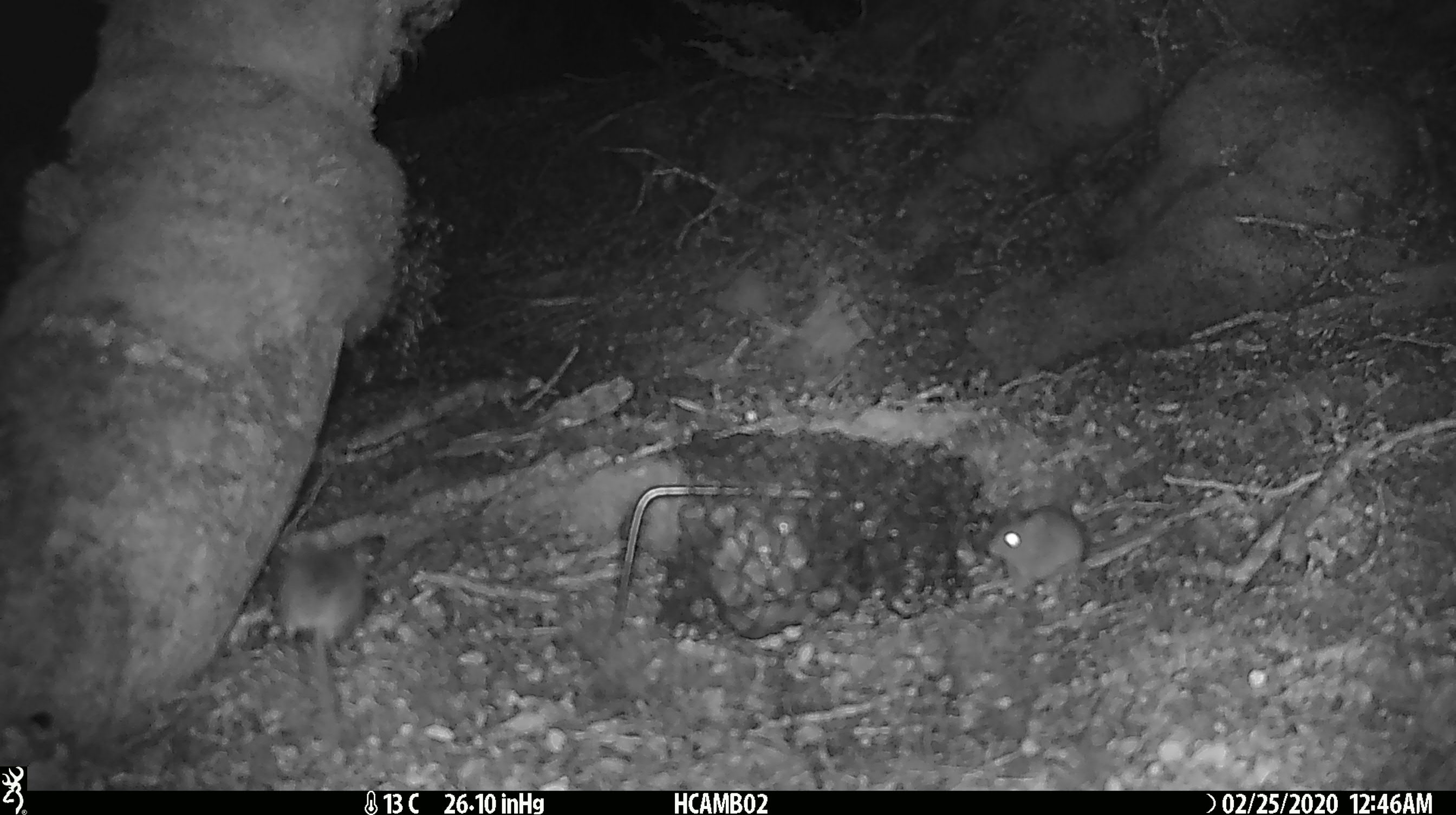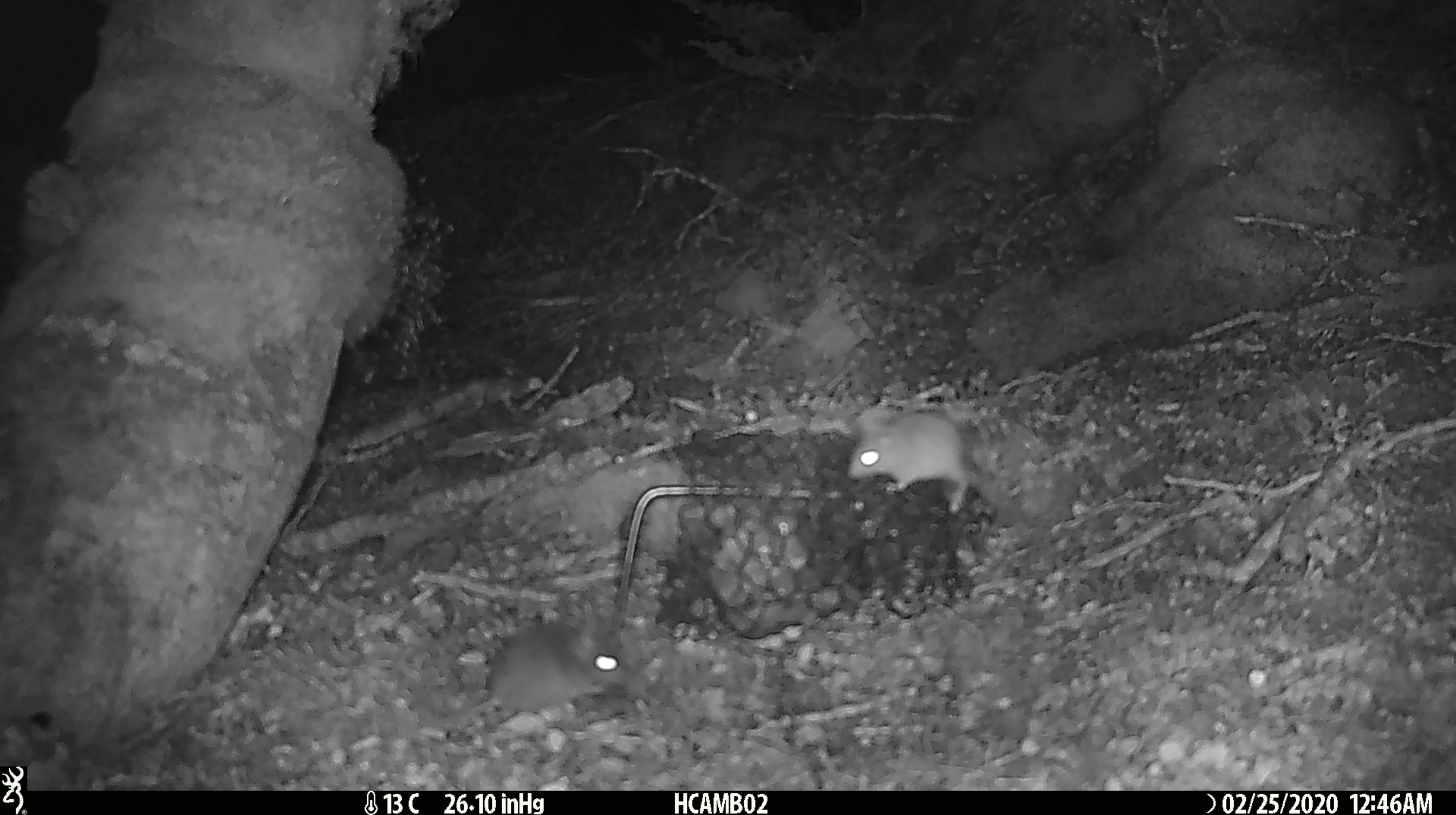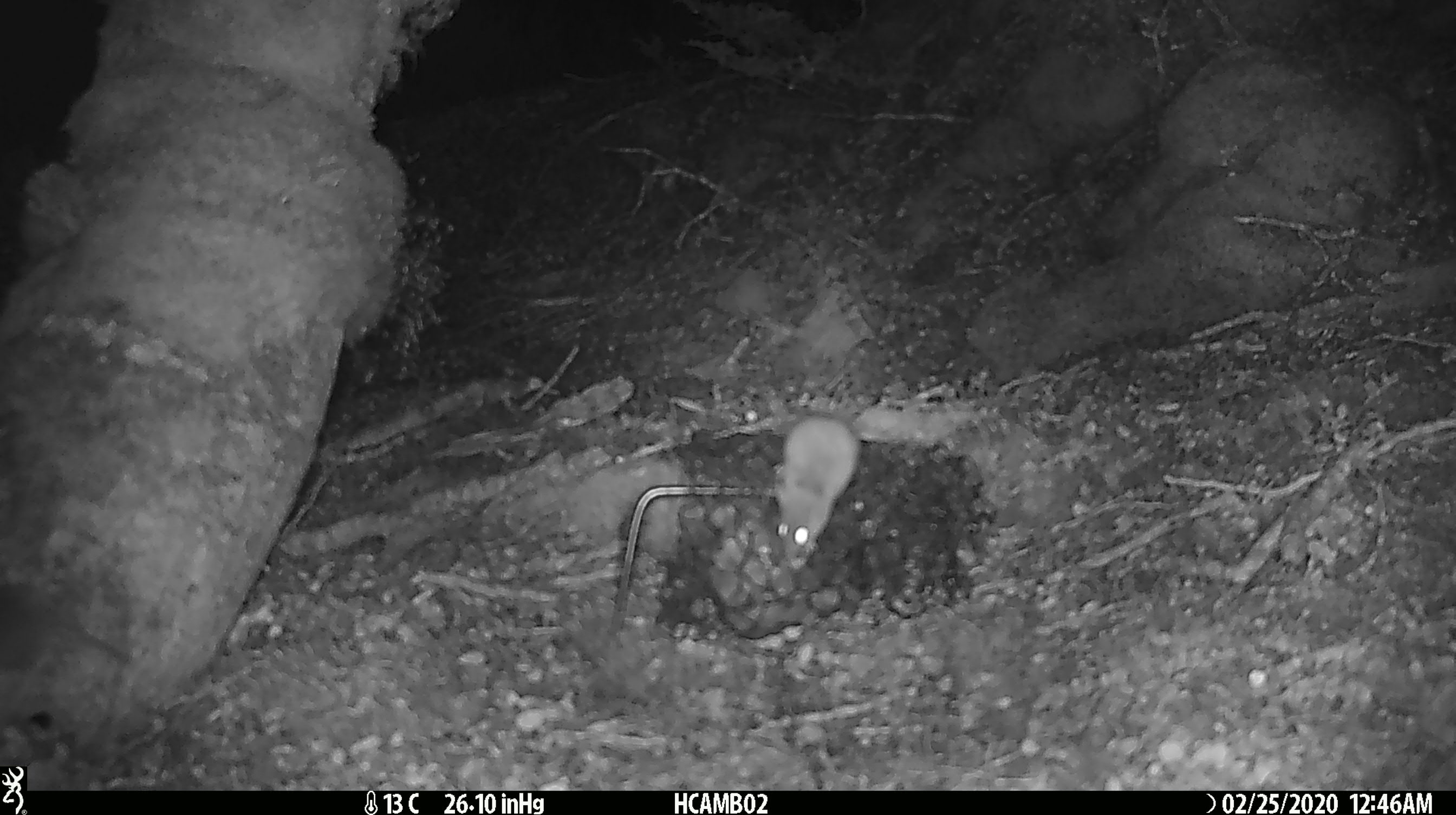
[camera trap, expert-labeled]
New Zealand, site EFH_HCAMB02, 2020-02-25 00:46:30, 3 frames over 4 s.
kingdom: Animalia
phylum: Chordata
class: Mammalia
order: Rodentia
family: Muridae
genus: Mus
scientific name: Mus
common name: mouse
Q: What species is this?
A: Mouse (Mus).